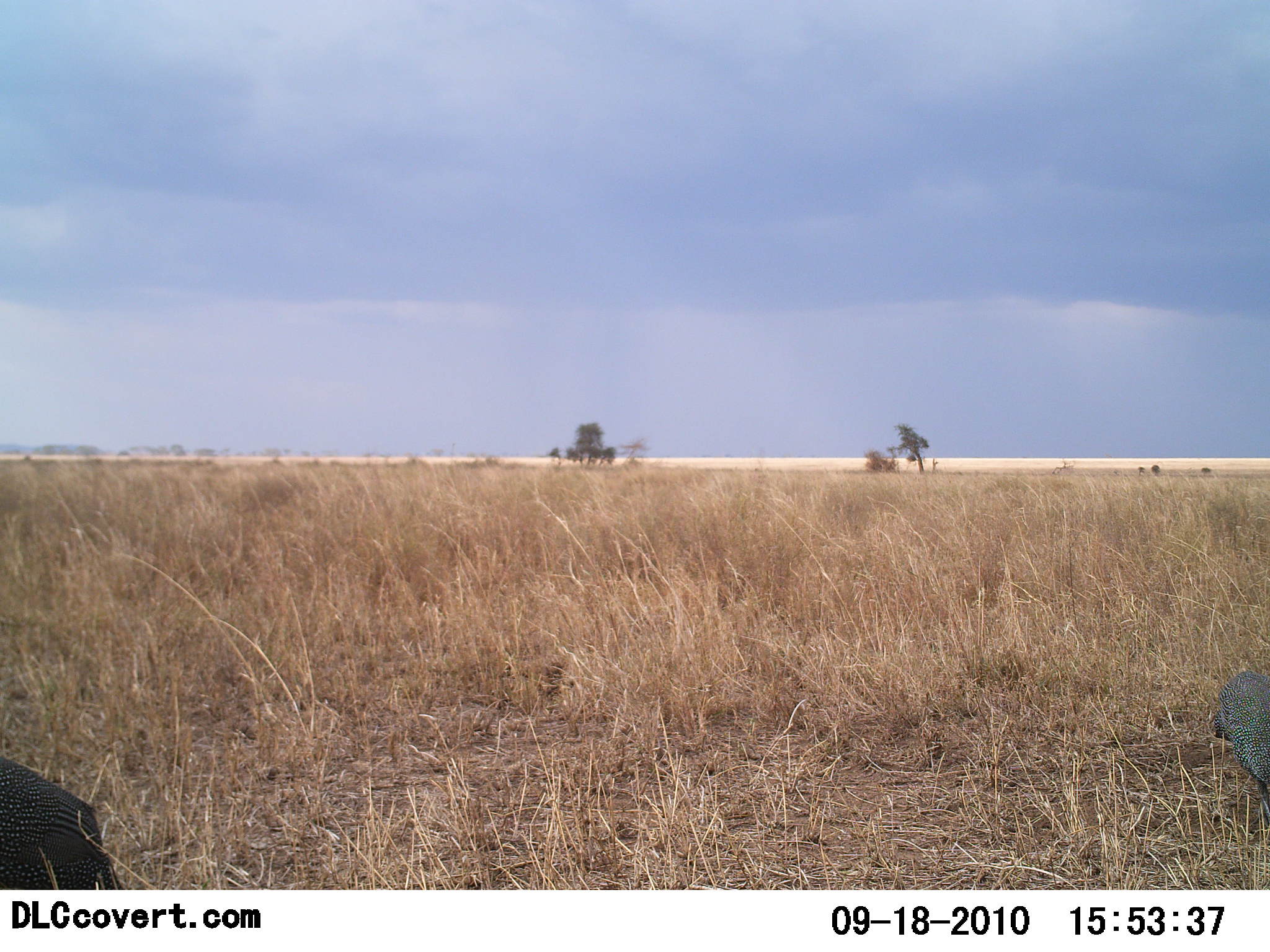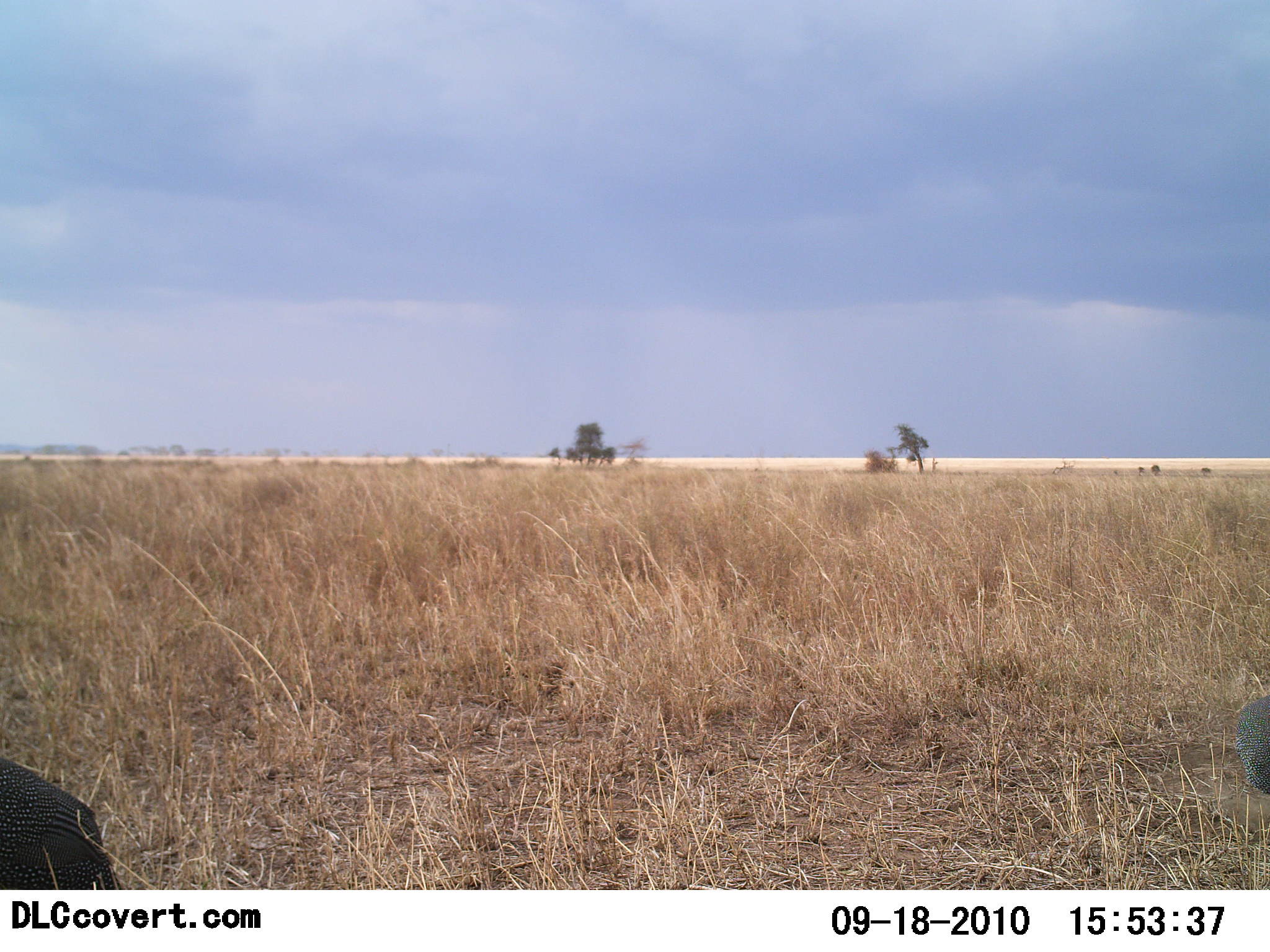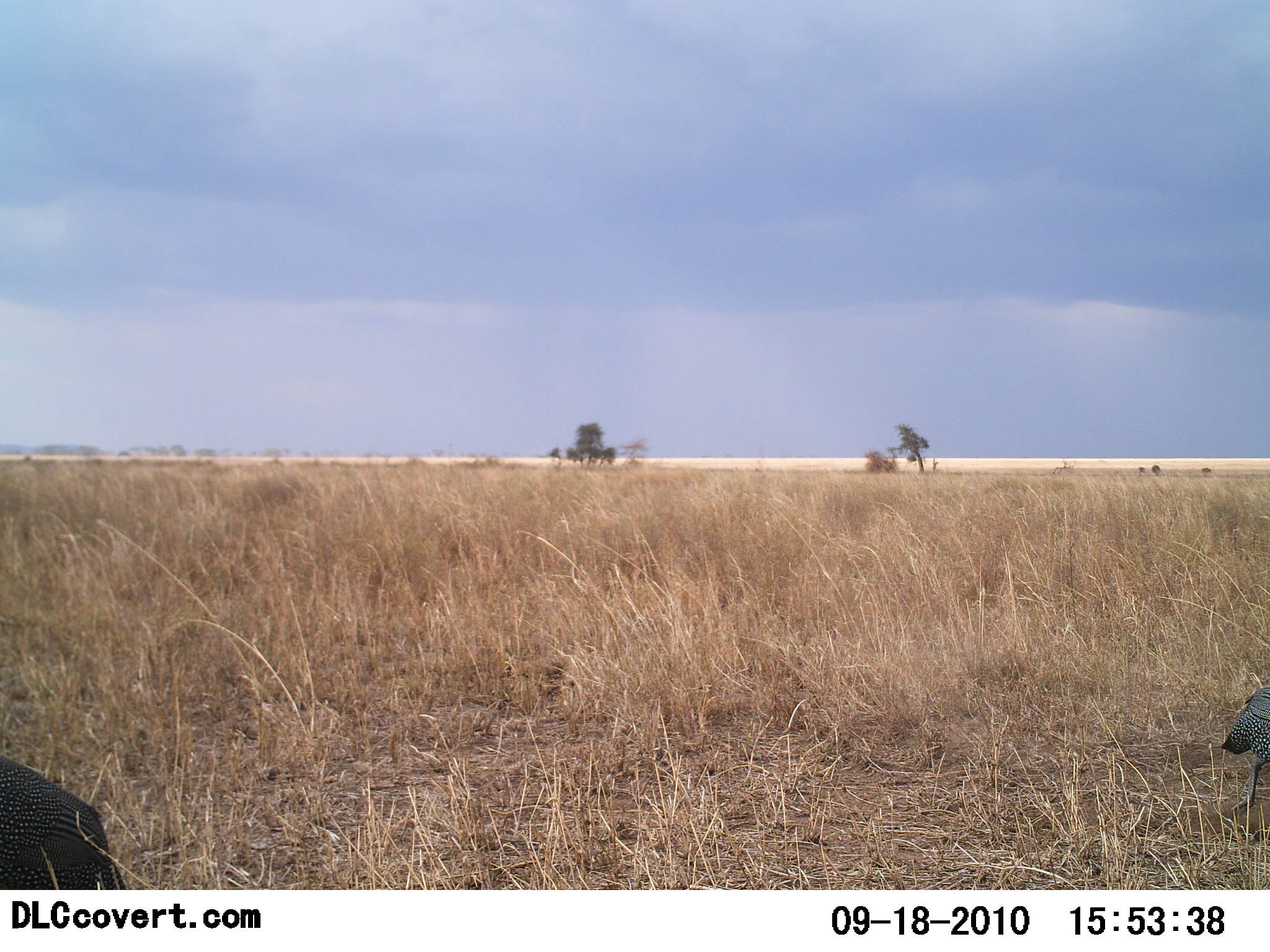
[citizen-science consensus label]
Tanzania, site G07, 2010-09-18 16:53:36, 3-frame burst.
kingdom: Animalia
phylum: Chordata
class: Aves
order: Galliformes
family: Numididae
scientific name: Numididae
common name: guinea fowl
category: guineafowl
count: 2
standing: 50%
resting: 0%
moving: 71%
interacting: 0%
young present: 0%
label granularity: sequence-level